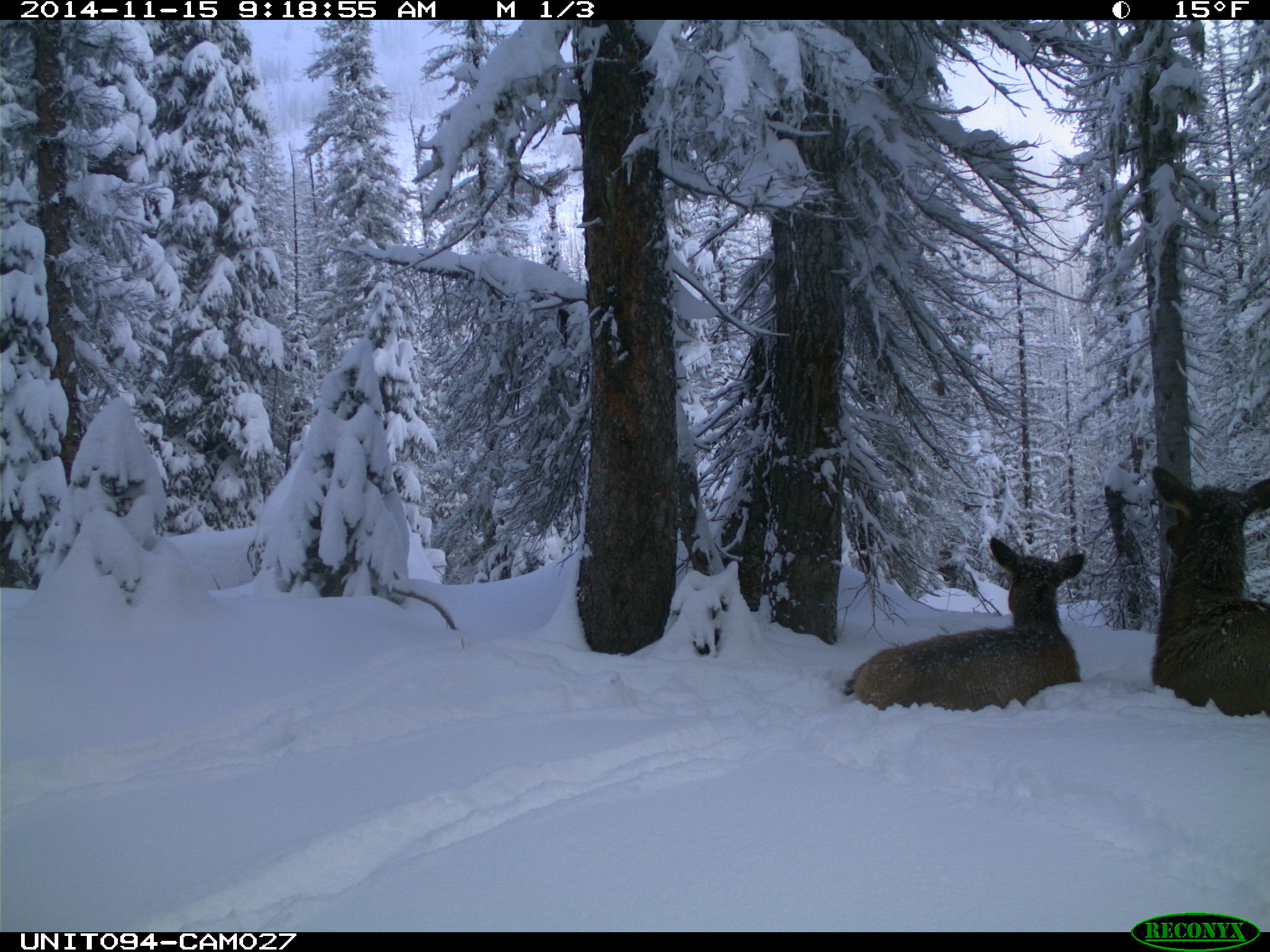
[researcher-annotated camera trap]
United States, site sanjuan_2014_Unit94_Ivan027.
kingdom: Animalia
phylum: Chordata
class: Mammalia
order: Artiodactyla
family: Cervidae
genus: Cervus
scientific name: Cervus elaphus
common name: red deer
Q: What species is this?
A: Cervus elaphus (red deer).